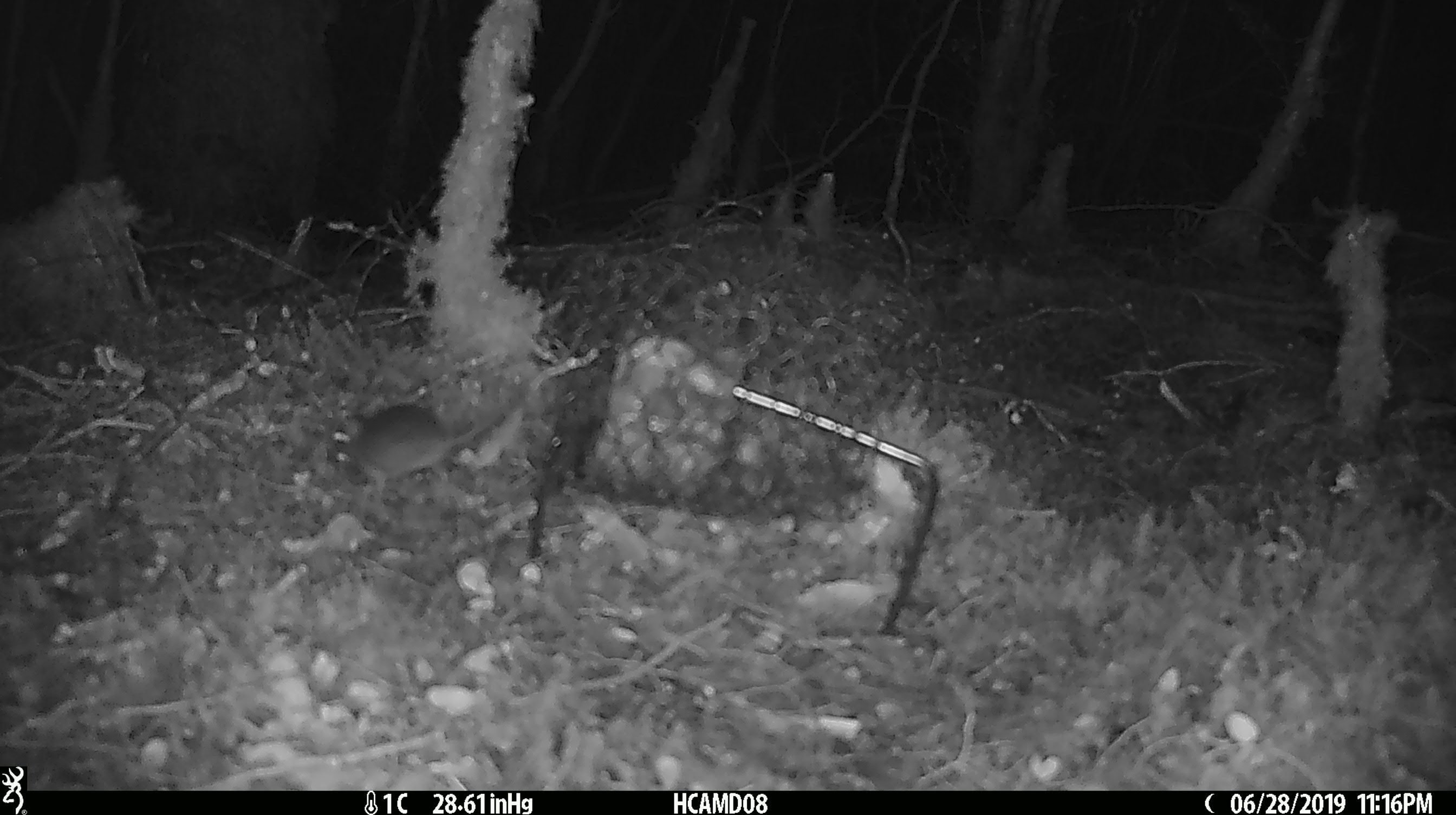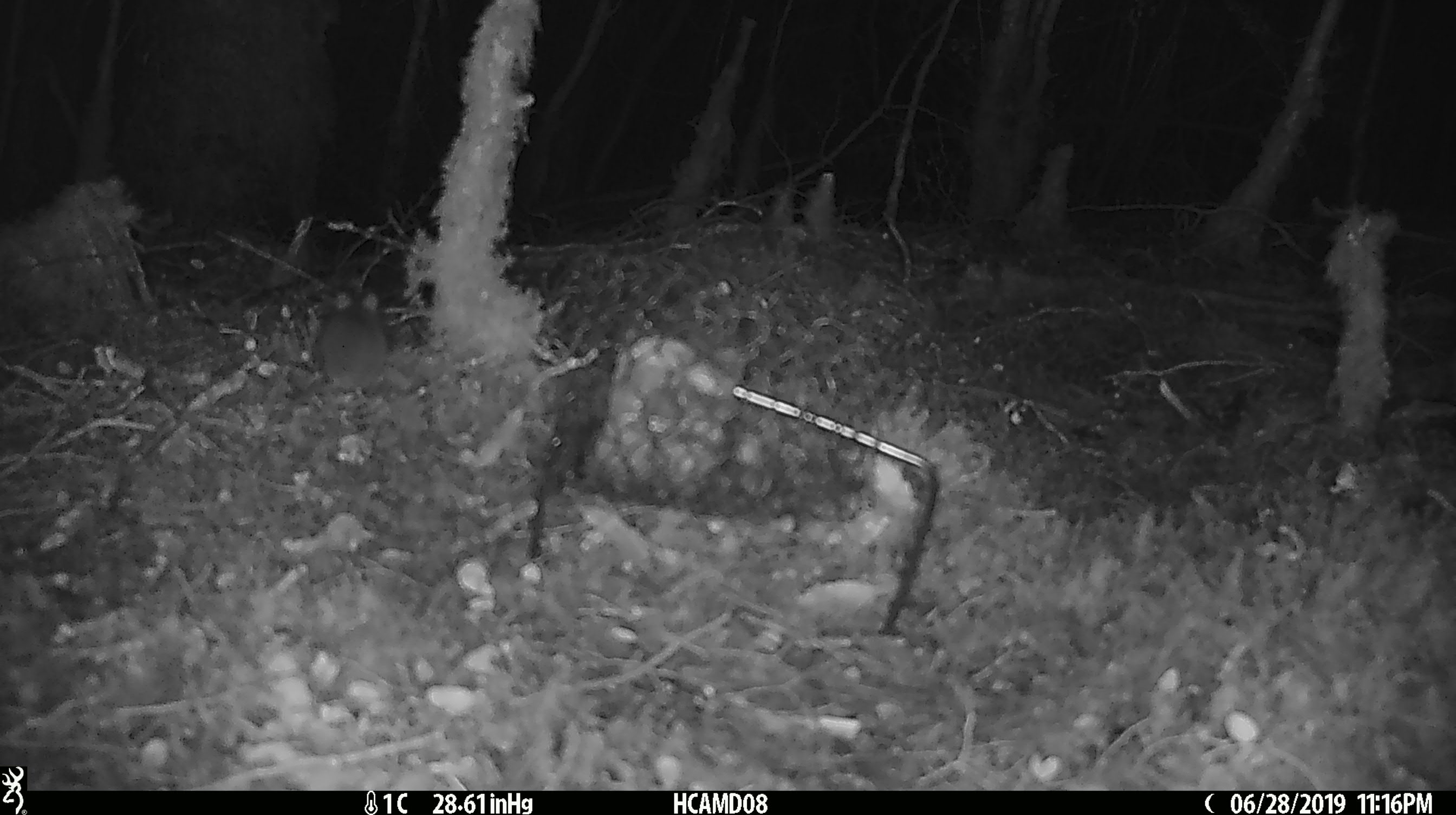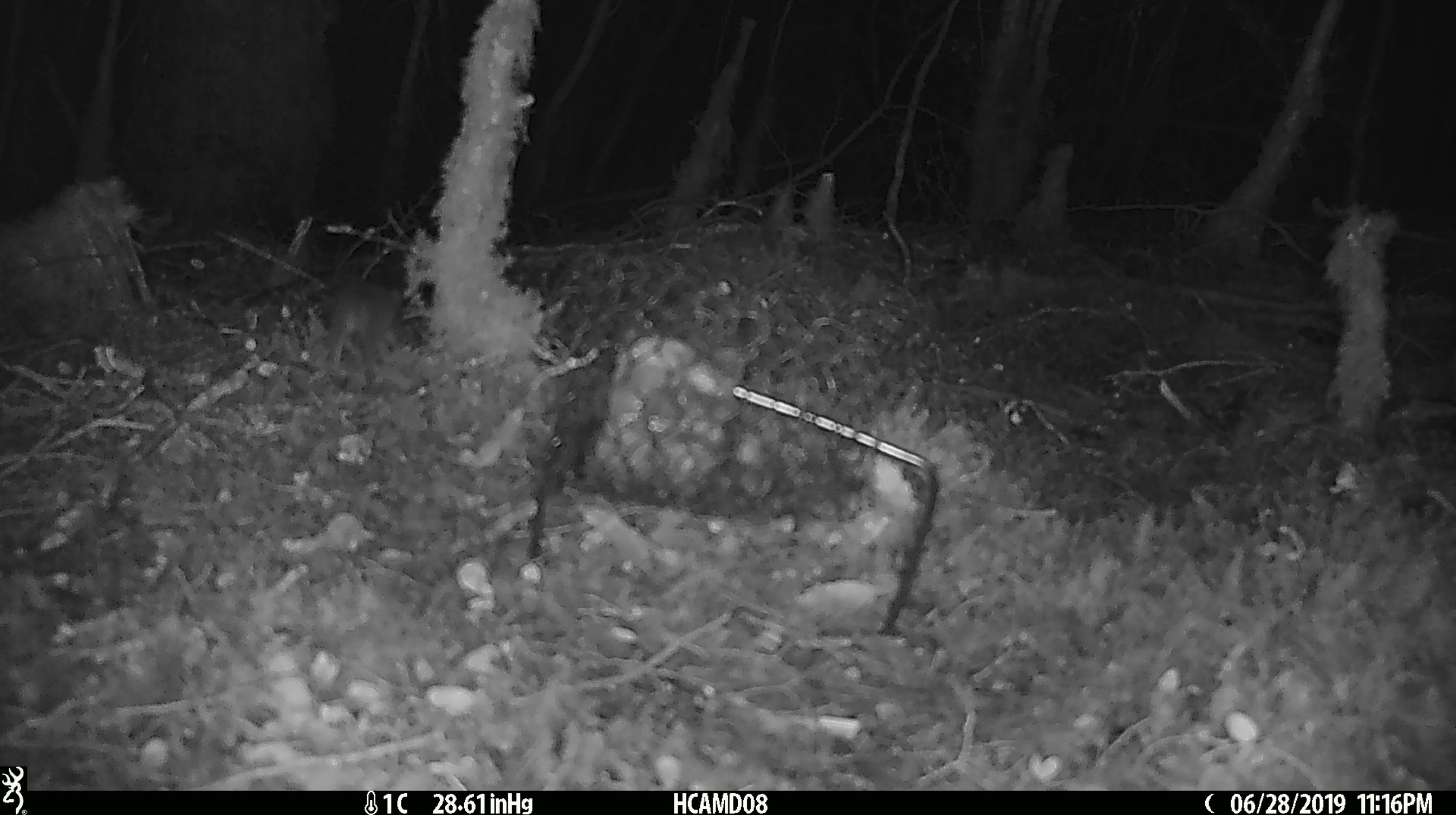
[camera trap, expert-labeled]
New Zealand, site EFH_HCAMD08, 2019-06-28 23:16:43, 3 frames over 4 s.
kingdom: Animalia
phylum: Chordata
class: Mammalia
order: Rodentia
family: Muridae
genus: Mus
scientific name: Mus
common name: mouse